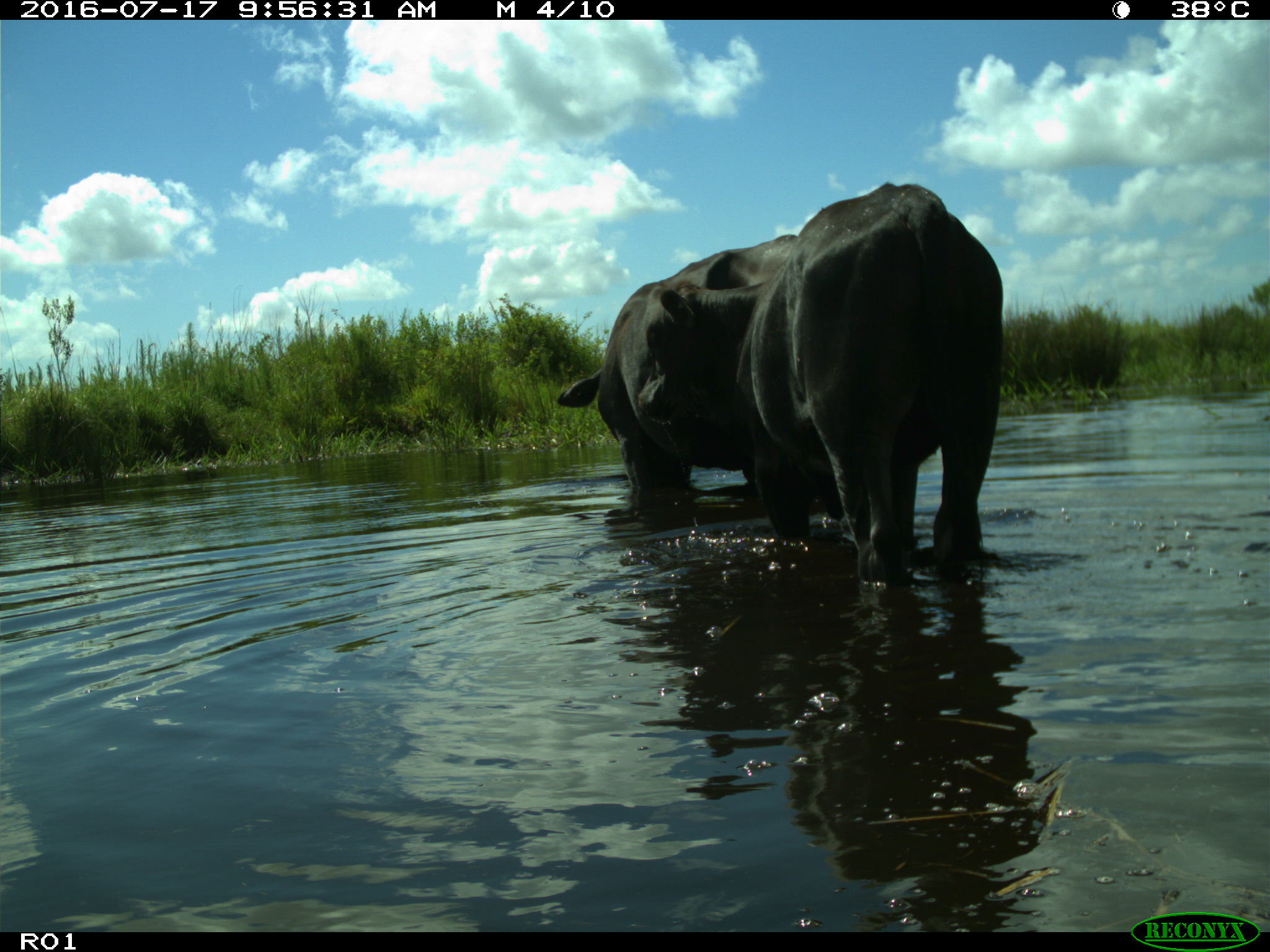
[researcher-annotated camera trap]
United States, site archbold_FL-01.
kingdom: Animalia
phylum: Chordata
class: Mammalia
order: Artiodactyla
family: Bovidae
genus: Bos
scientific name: Bos taurus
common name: domestic cow